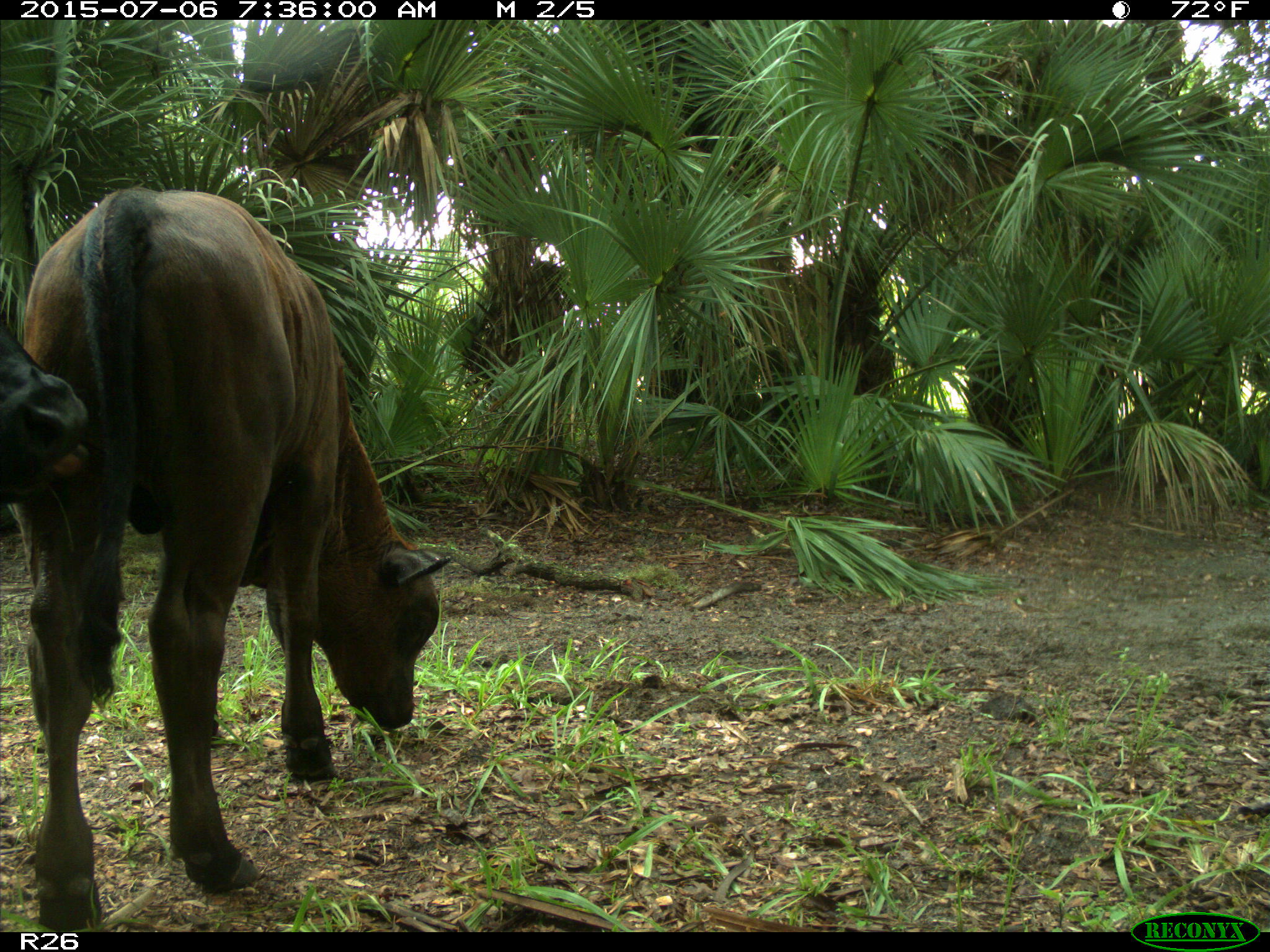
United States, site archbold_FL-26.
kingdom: Animalia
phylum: Chordata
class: Mammalia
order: Artiodactyla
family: Bovidae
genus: Bos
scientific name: Bos taurus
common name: domestic cow